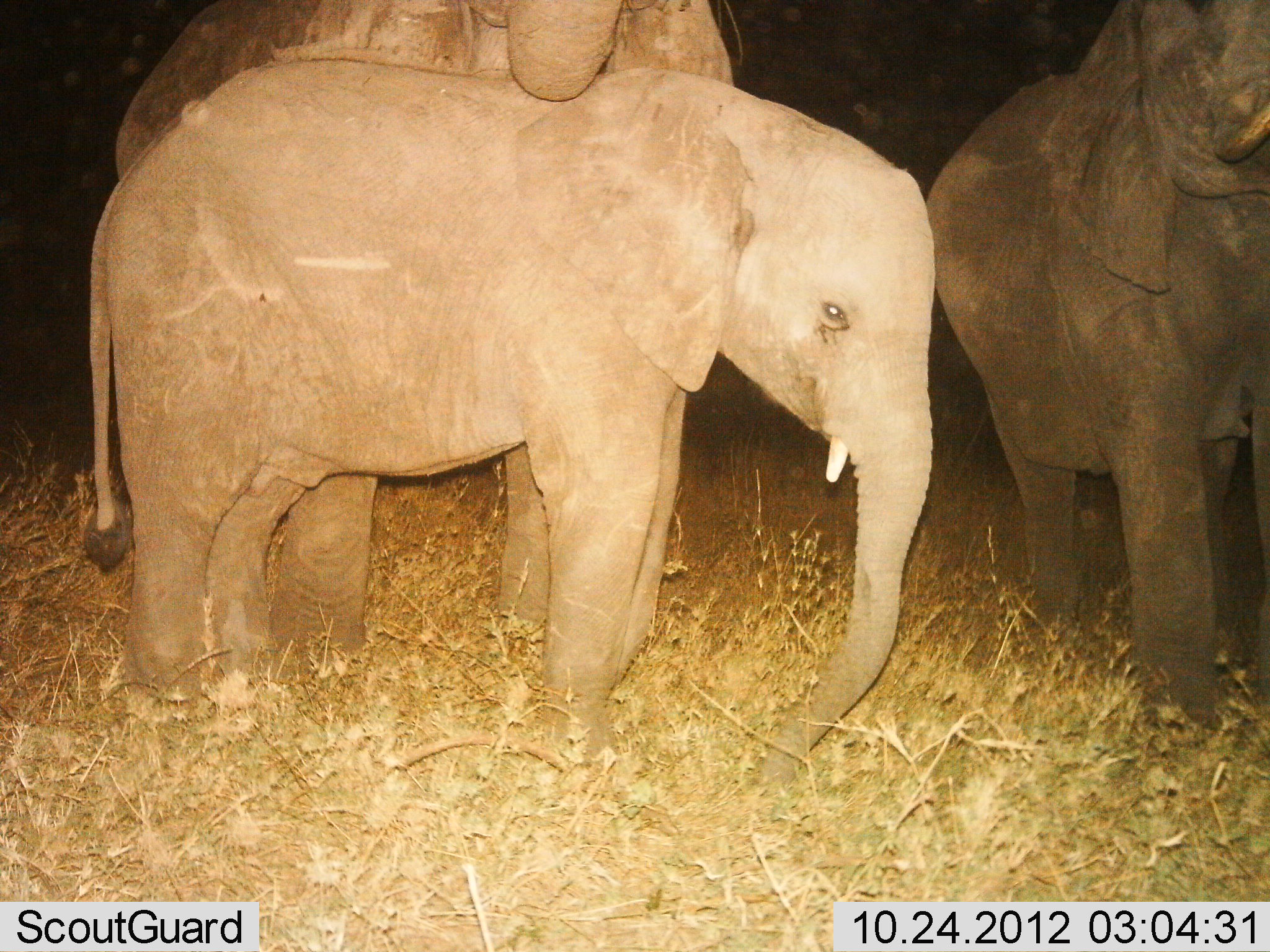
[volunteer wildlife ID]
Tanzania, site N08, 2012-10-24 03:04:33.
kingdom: Animalia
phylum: Chordata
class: Mammalia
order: Proboscidea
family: Elephantidae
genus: Loxodonta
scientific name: Loxodonta africana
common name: african bush elephant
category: elephant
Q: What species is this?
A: Elephant (african bush elephant) (Loxodonta africana).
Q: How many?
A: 3.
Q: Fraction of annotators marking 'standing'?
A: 90%.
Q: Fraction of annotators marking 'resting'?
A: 0%.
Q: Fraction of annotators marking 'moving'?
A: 10%.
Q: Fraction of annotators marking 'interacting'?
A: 20%.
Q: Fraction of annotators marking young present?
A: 80%.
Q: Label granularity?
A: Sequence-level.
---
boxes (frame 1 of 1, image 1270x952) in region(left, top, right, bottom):
animal: region(82, 57, 943, 770); region(923, 0, 1269, 750); region(113, 1, 739, 185)